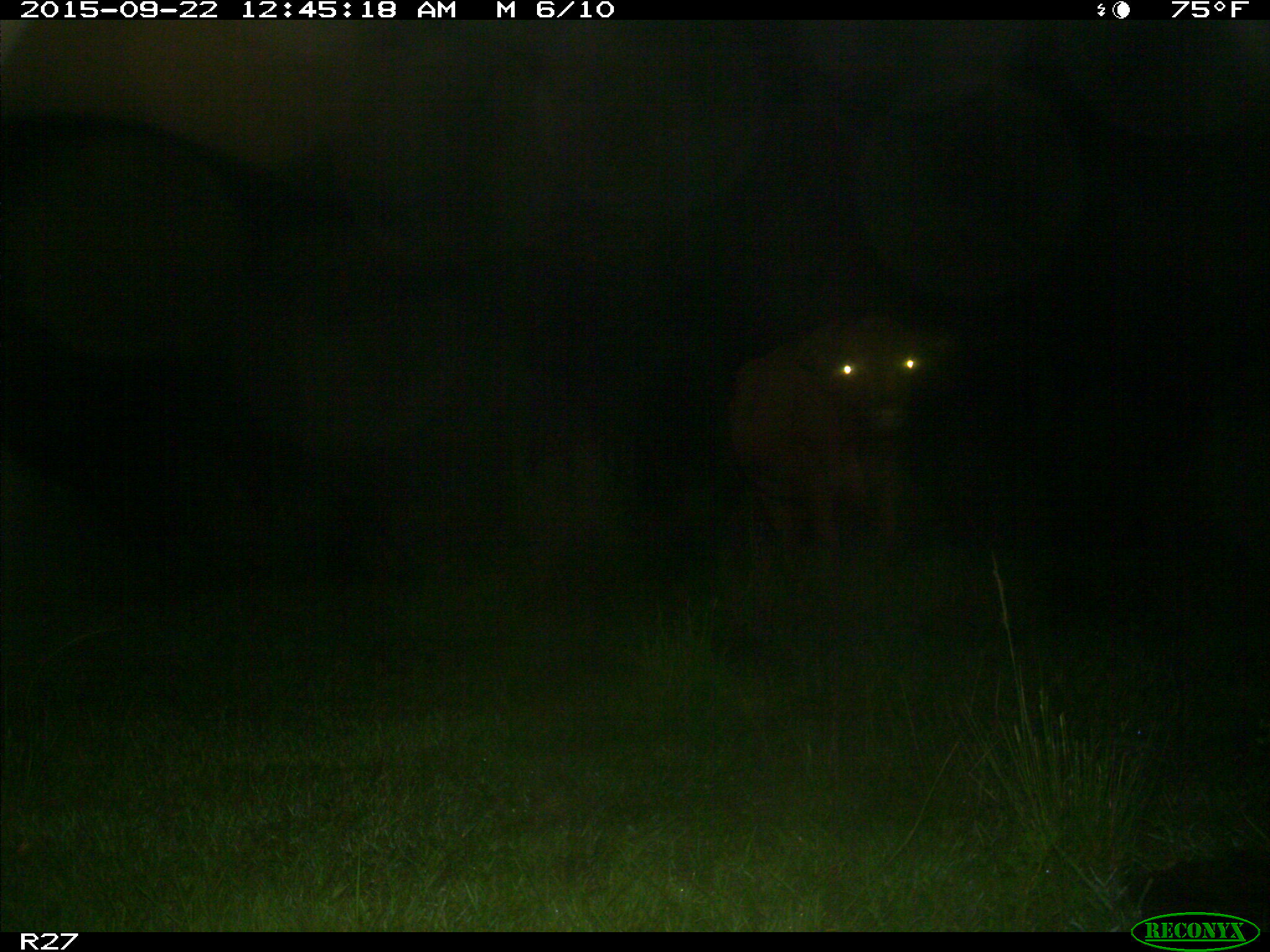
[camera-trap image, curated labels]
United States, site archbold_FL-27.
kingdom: Animalia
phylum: Chordata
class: Mammalia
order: Artiodactyla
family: Bovidae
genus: Bos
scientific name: Bos taurus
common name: domestic cow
Bos taurus (domestic cow).